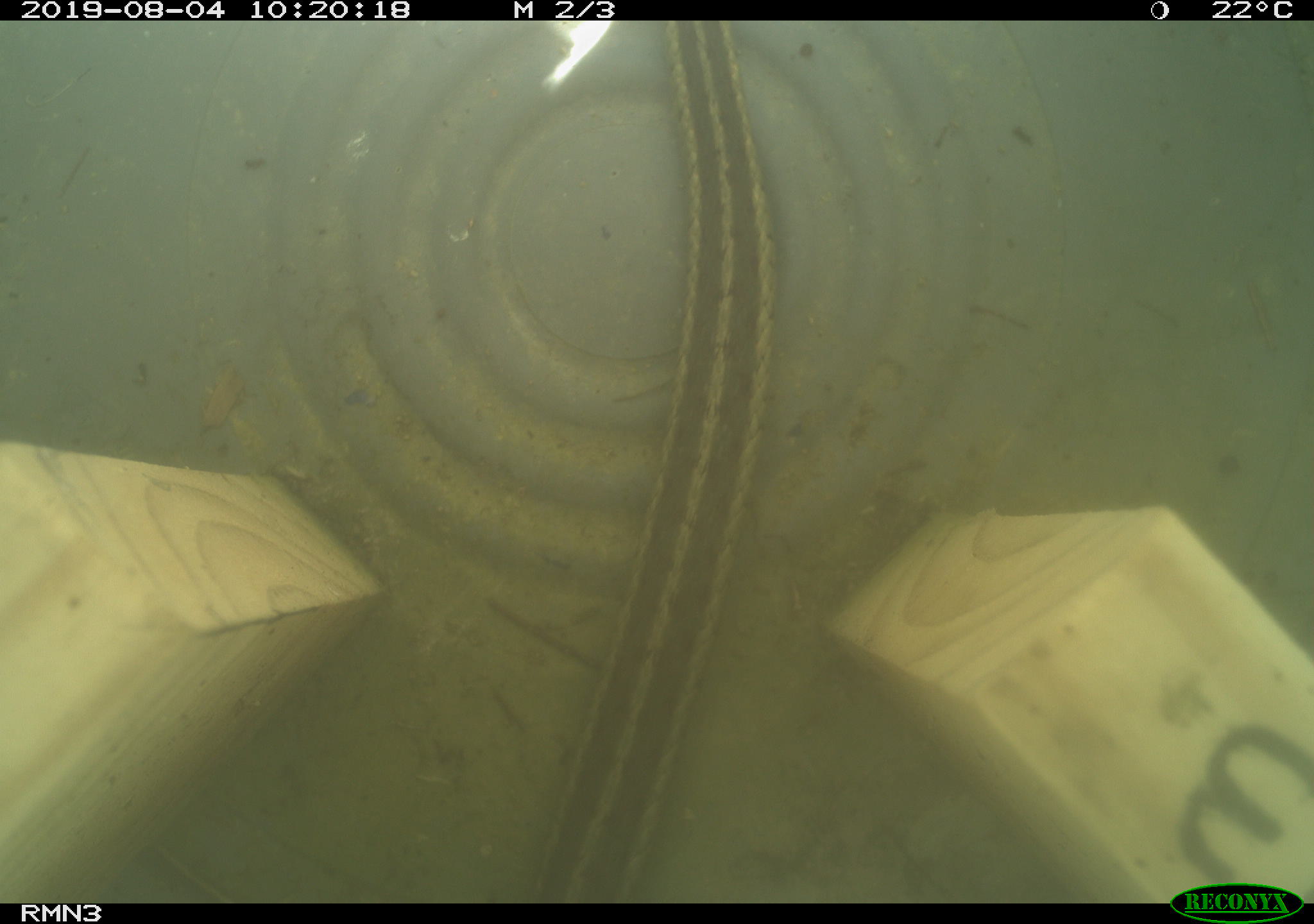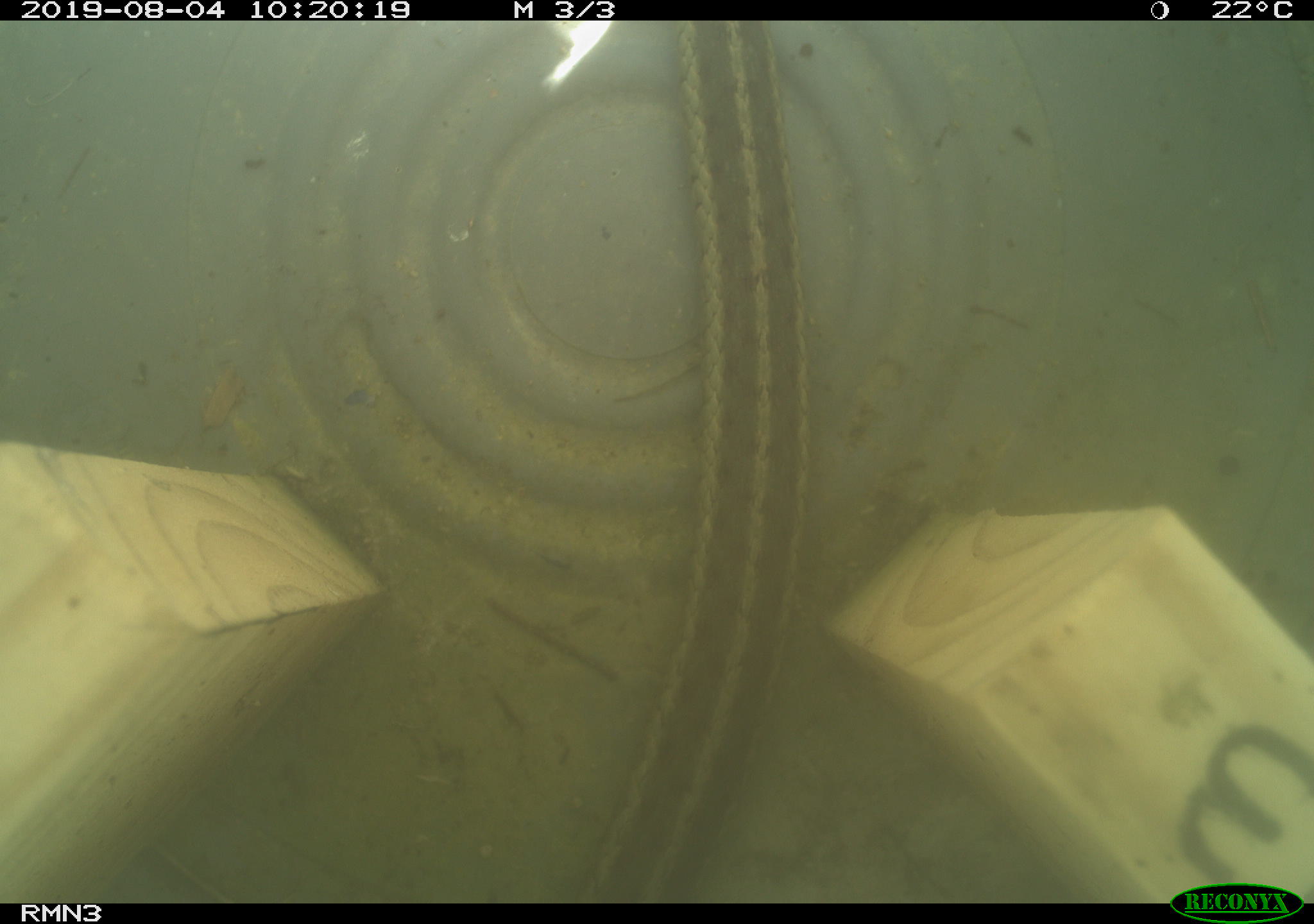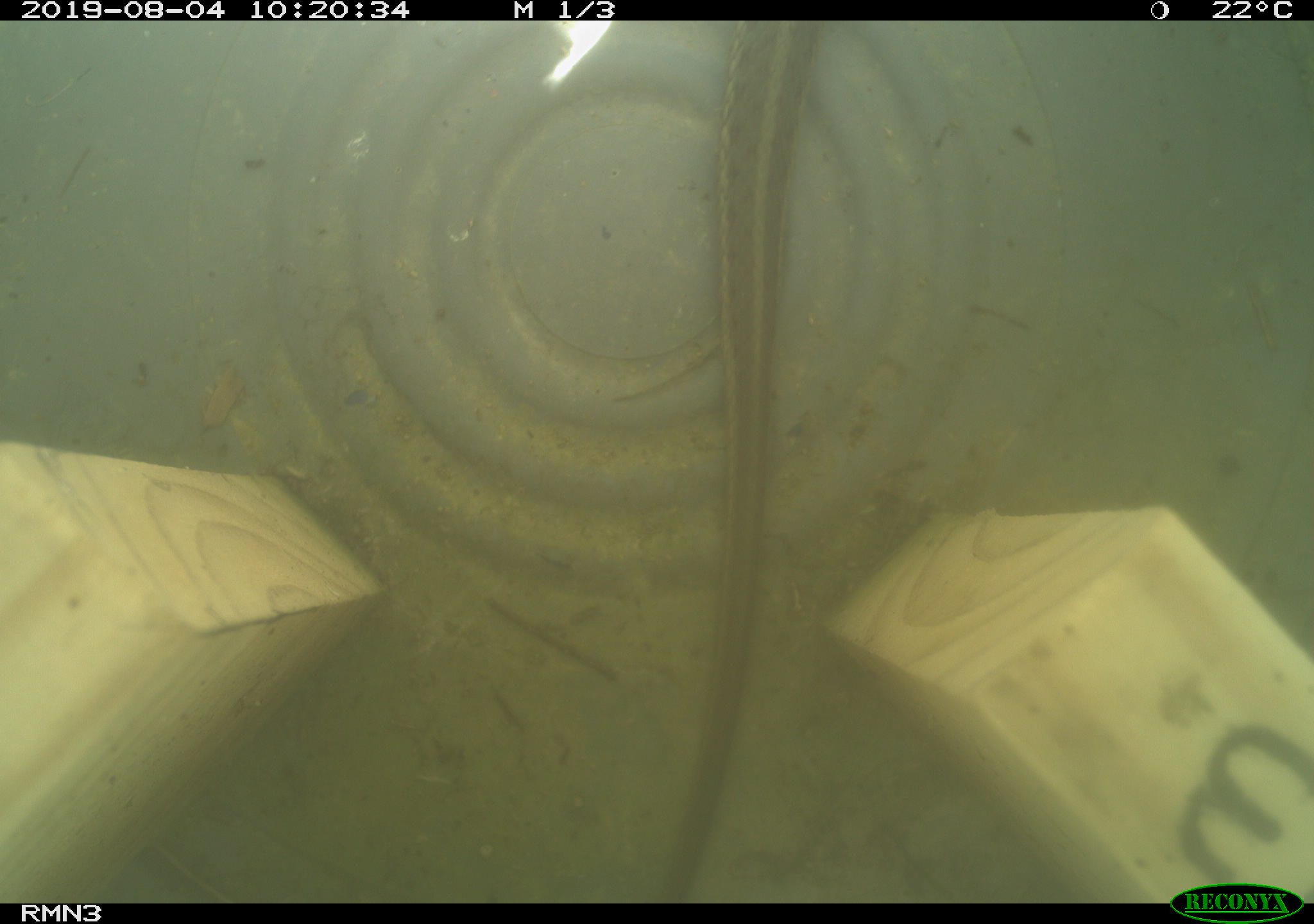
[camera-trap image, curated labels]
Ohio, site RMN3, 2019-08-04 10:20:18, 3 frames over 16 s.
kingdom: Animalia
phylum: Chordata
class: Reptilia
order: Squamata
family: Colubridae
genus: Thamnophis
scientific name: Thamnophis sirtalis sirtalis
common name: eastern gartersnake